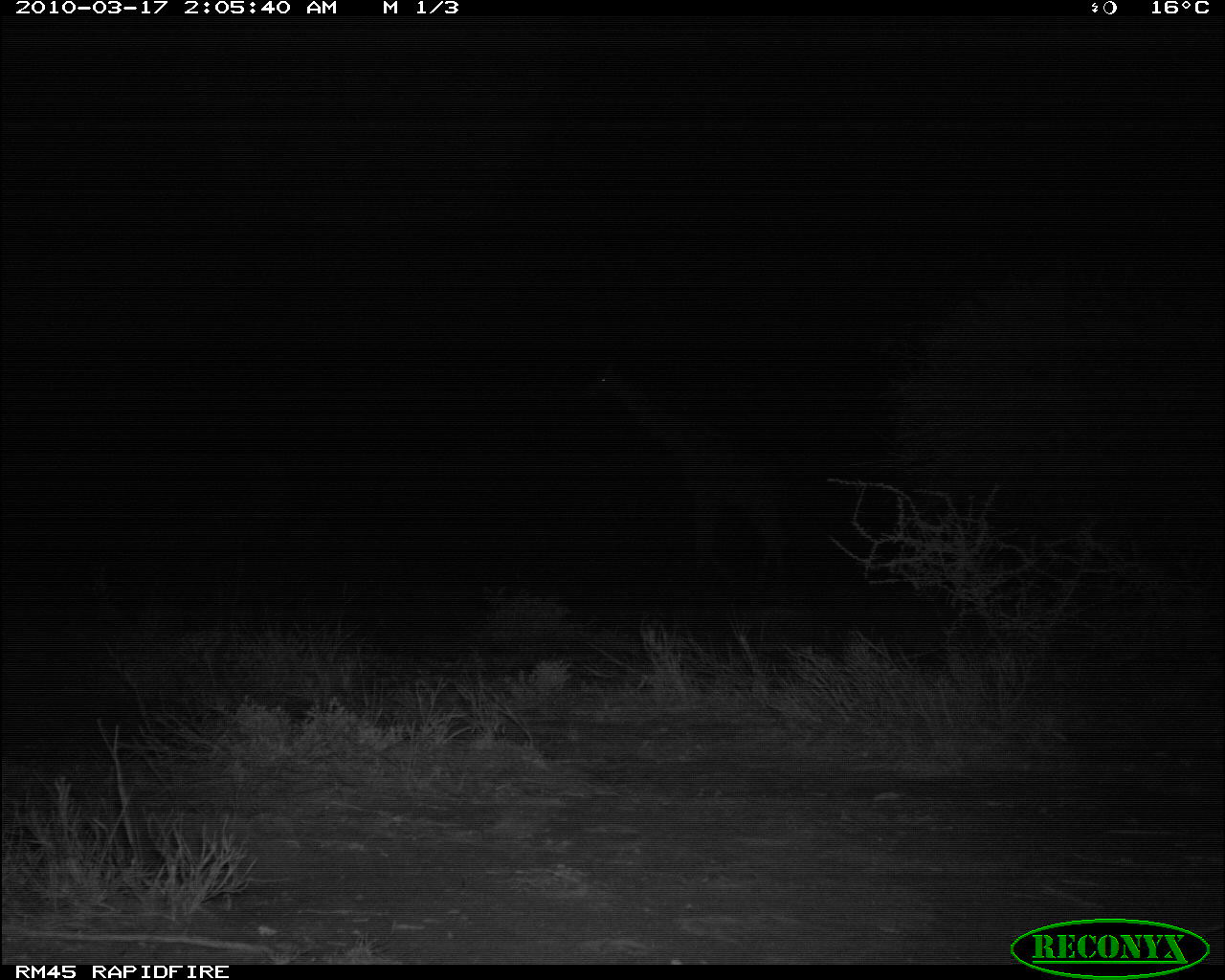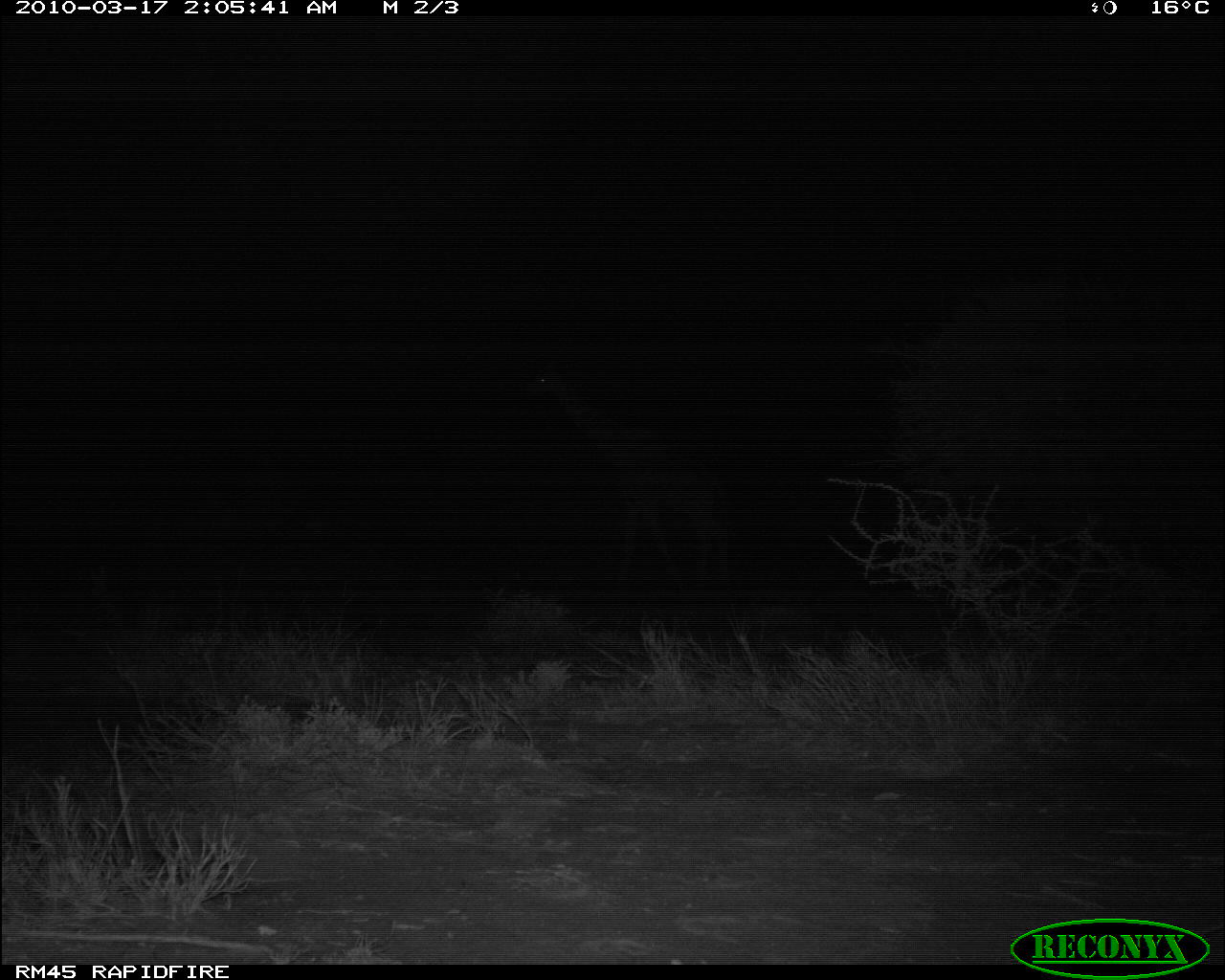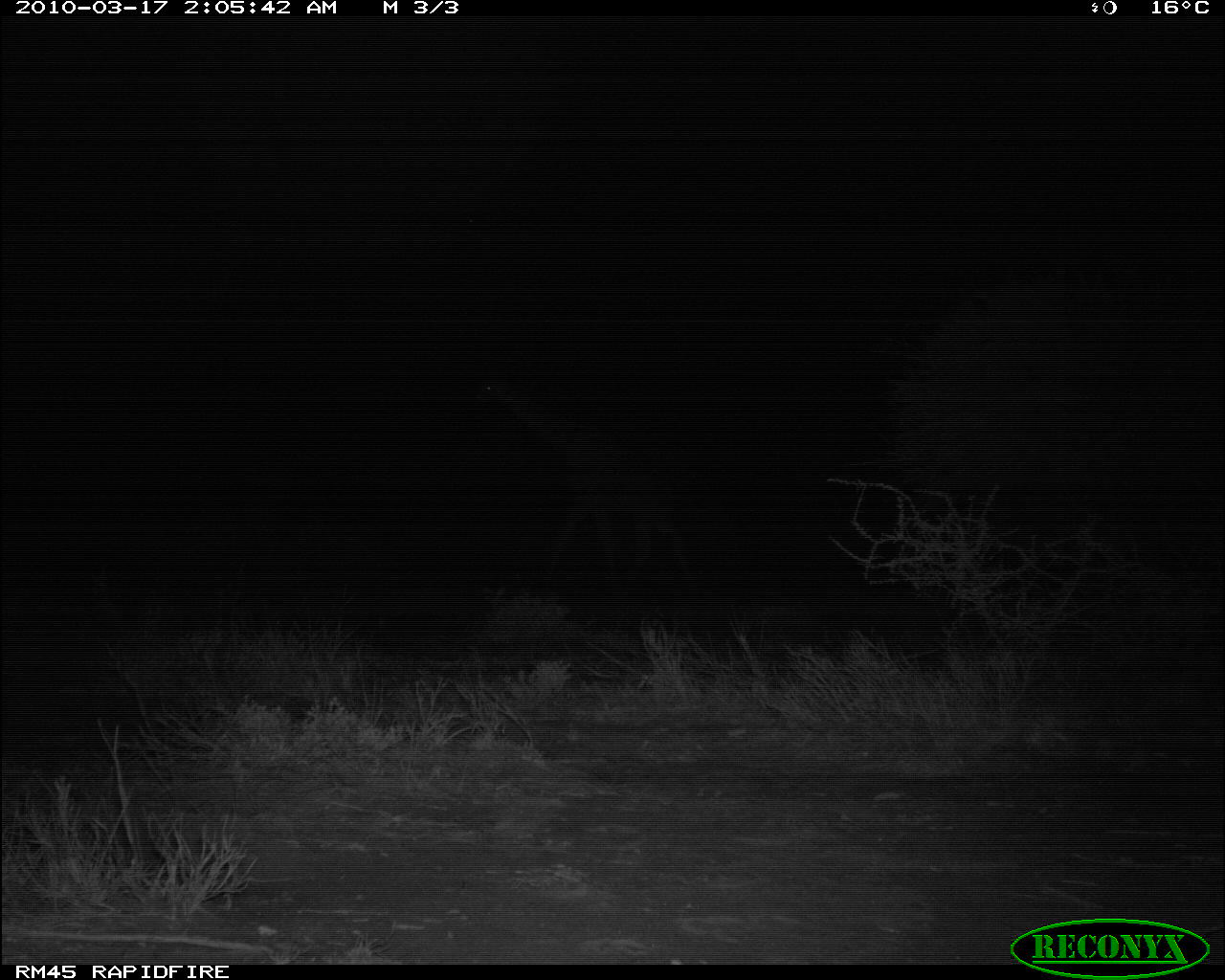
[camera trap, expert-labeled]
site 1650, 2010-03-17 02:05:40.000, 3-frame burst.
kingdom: Animalia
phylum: Chordata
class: Mammalia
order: Artiodactyla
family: Giraffidae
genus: Giraffa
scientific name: Giraffa camelopardalis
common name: giraffe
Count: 1.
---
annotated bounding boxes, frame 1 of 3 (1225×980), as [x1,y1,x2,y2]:
giraffa camelopardalis: [574,358,799,606]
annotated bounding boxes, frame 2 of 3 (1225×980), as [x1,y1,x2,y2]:
giraffa camelopardalis: [521,354,741,620]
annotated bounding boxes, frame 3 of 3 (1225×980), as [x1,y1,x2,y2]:
giraffa camelopardalis: [468,352,700,600]